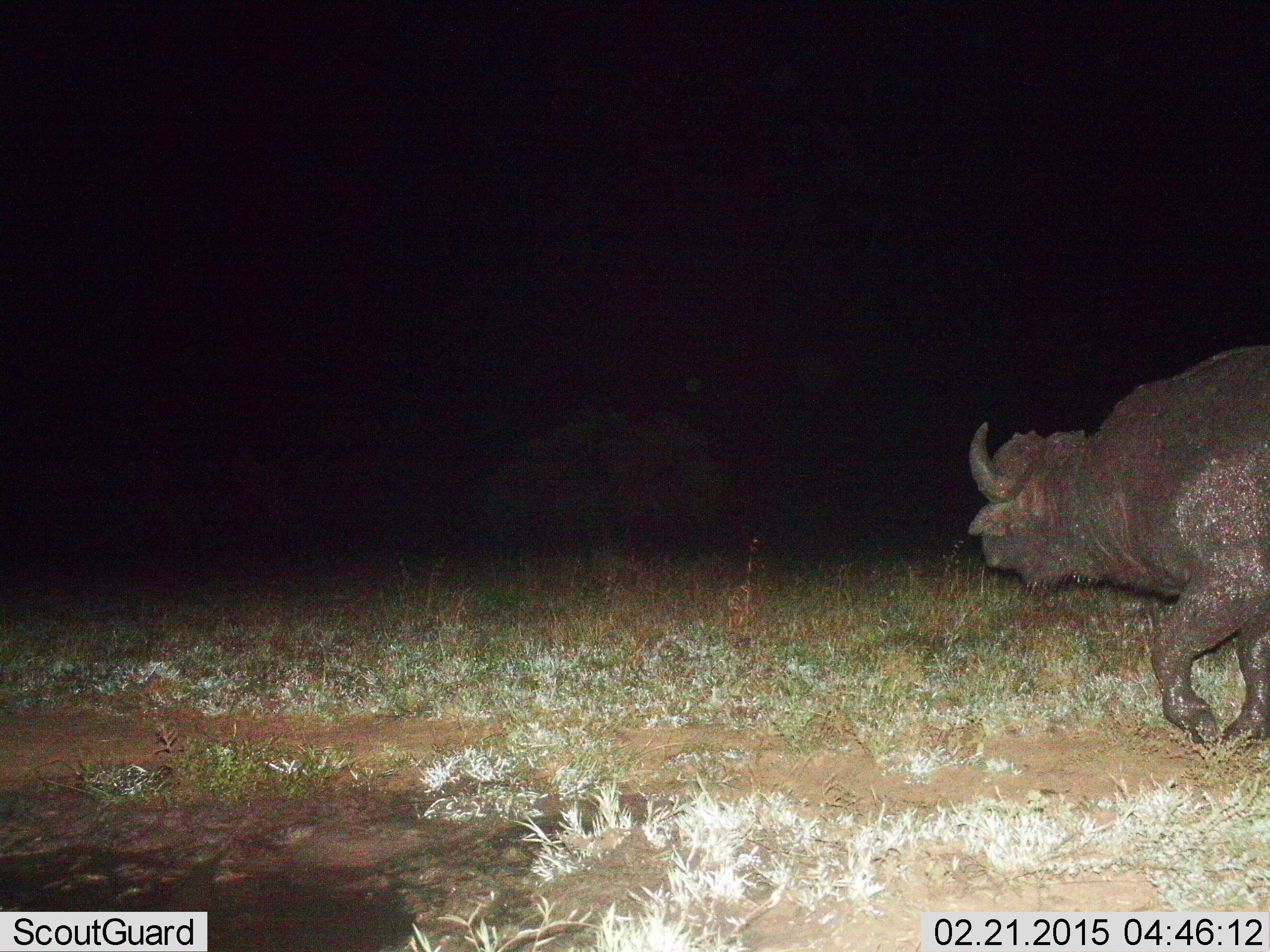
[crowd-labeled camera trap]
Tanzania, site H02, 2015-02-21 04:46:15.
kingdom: Animalia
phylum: Chordata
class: Mammalia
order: Artiodactyla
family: Bovidae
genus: Syncerus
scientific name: Syncerus caffer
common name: cape buffalo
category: buffalo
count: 1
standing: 30%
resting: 0%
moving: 80%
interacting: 0%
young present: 0%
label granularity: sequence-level